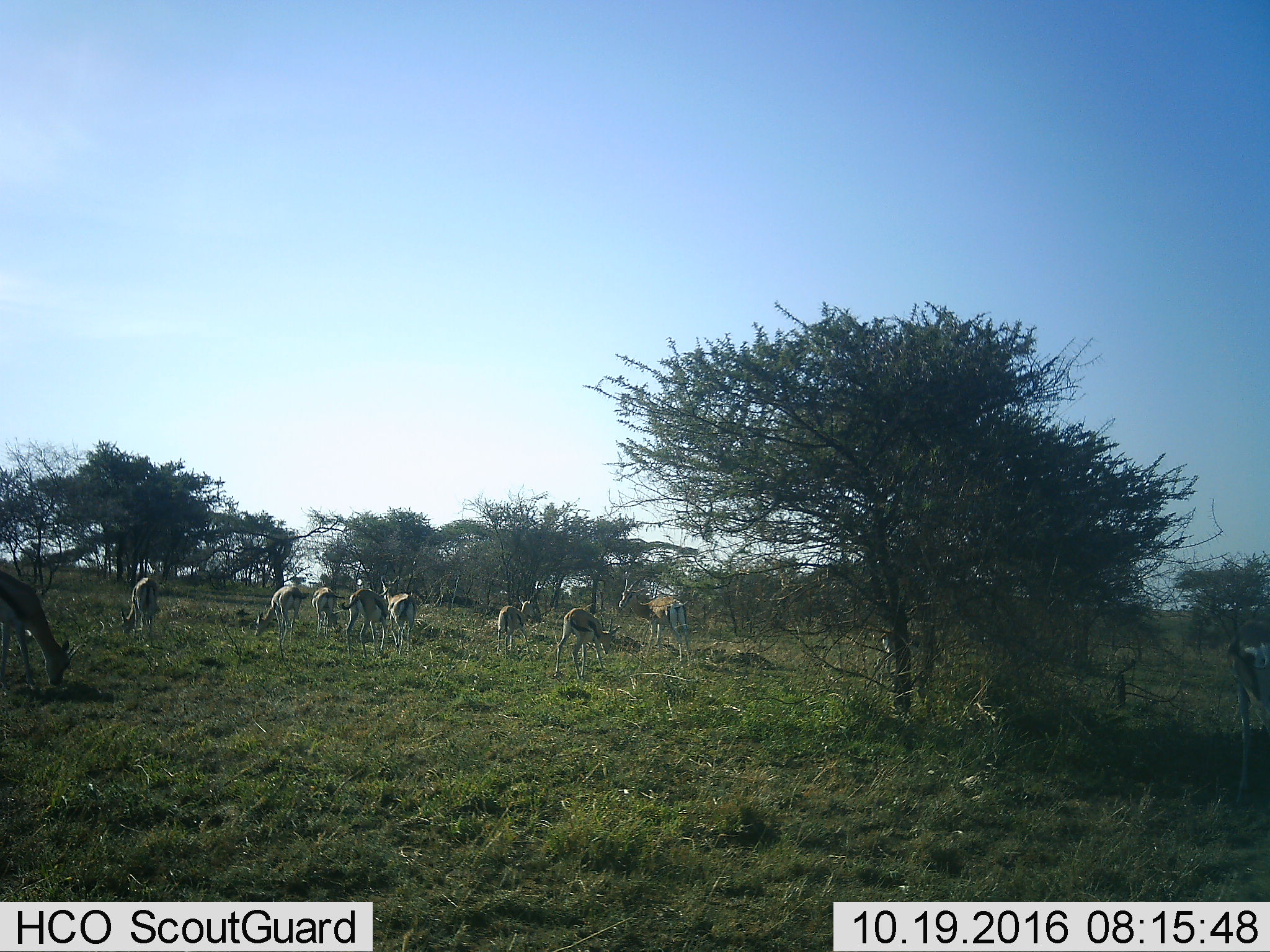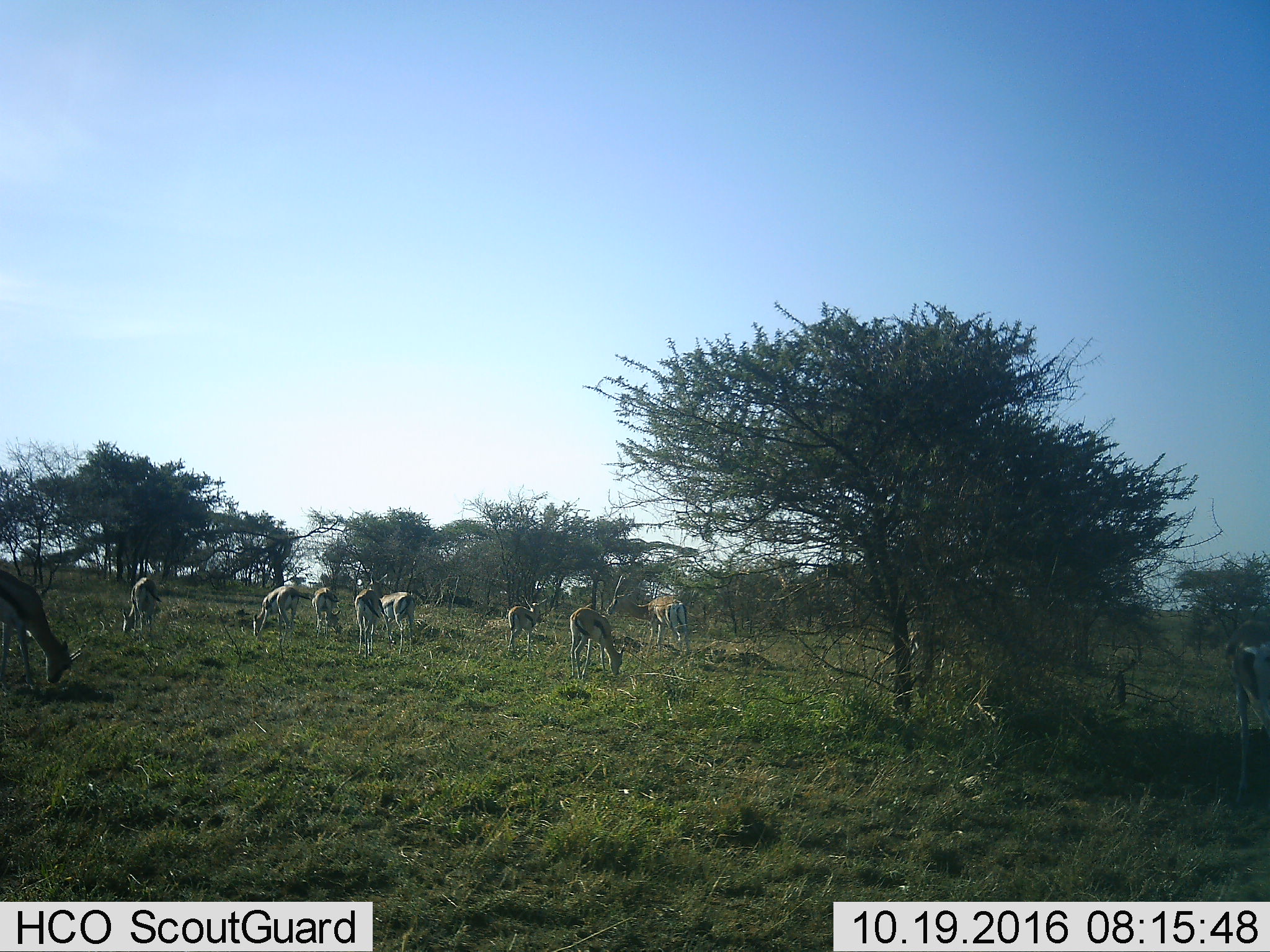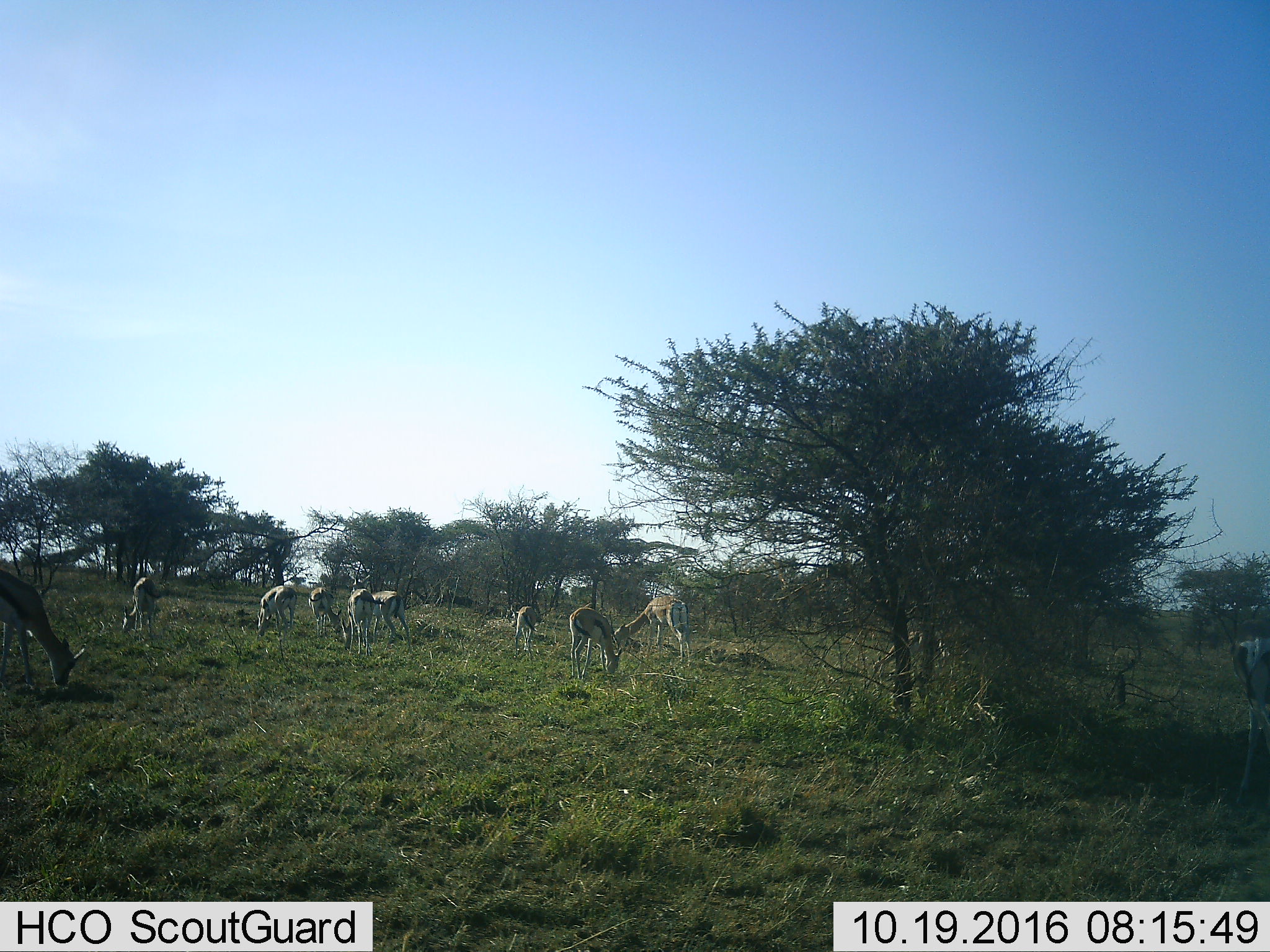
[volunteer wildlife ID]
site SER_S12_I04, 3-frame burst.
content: unidentified animal